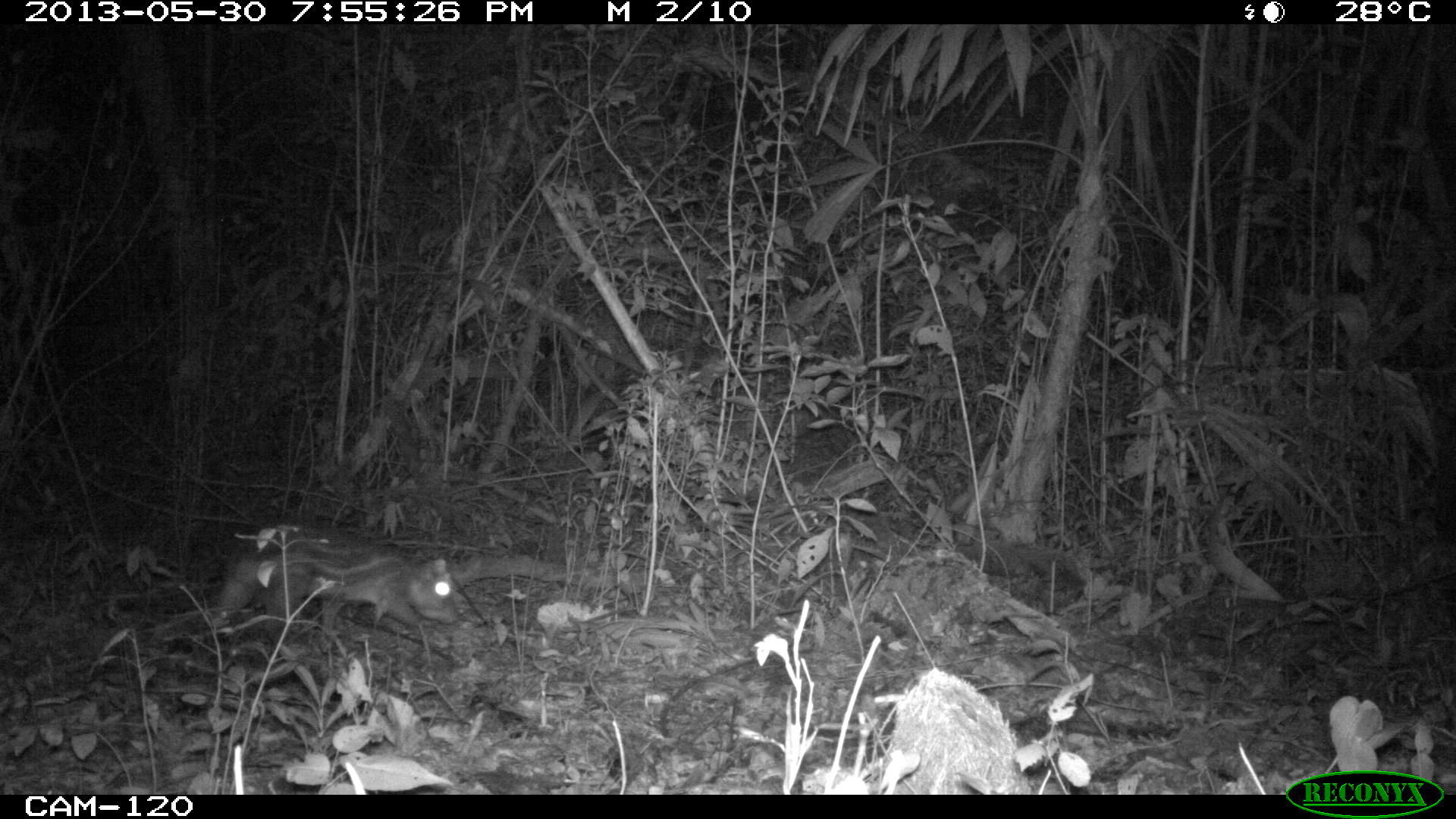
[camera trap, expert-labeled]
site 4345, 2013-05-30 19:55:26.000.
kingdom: Animalia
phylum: Chordata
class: Mammalia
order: Rodentia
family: Cuniculidae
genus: Cuniculus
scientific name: Cuniculus paca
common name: lowland paca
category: agouti paca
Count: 1.